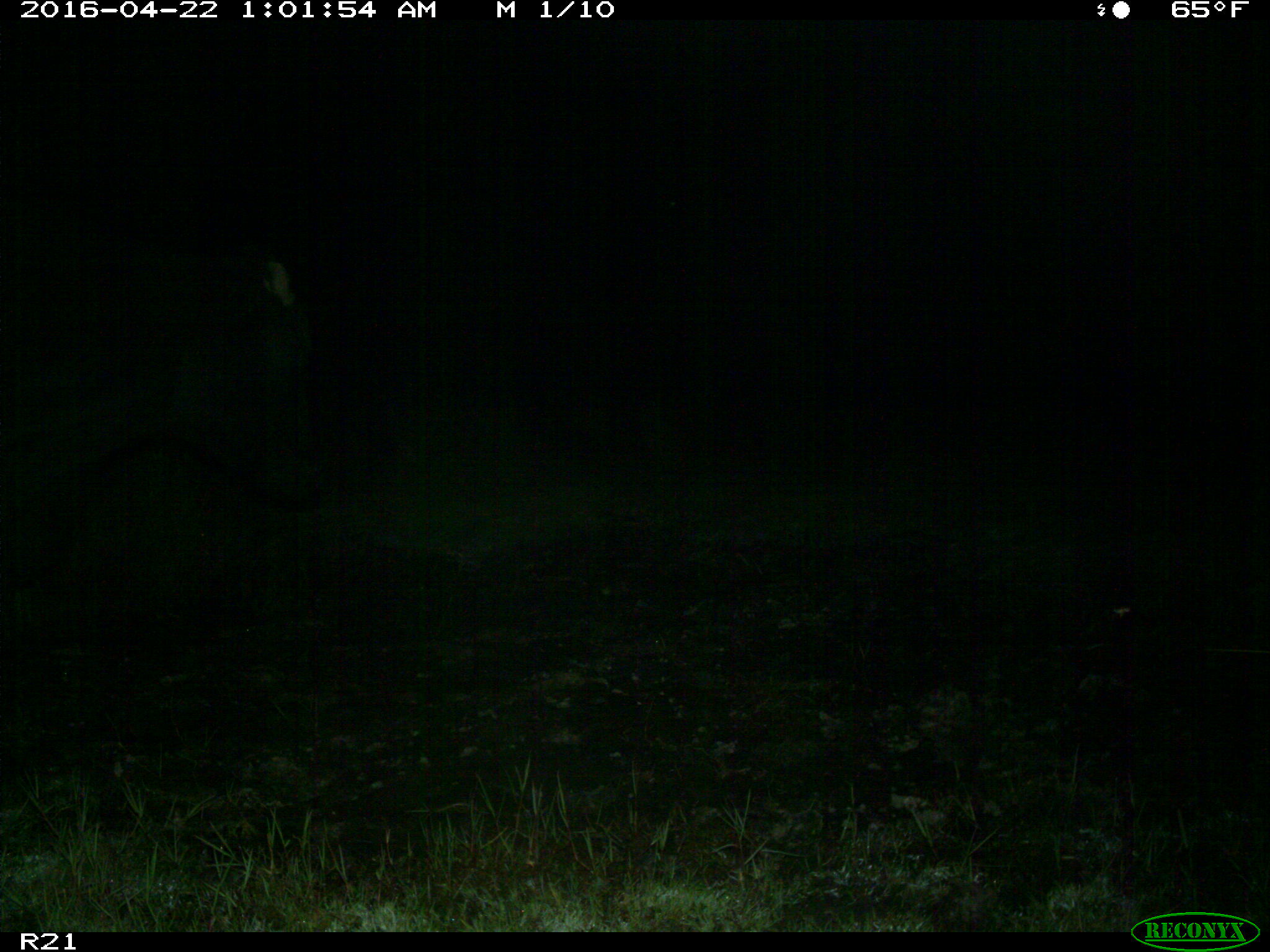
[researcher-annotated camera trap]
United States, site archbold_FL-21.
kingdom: Animalia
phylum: Chordata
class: Mammalia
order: Artiodactyla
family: Bovidae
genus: Bos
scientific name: Bos taurus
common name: domestic cow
Bos taurus (domestic cow).